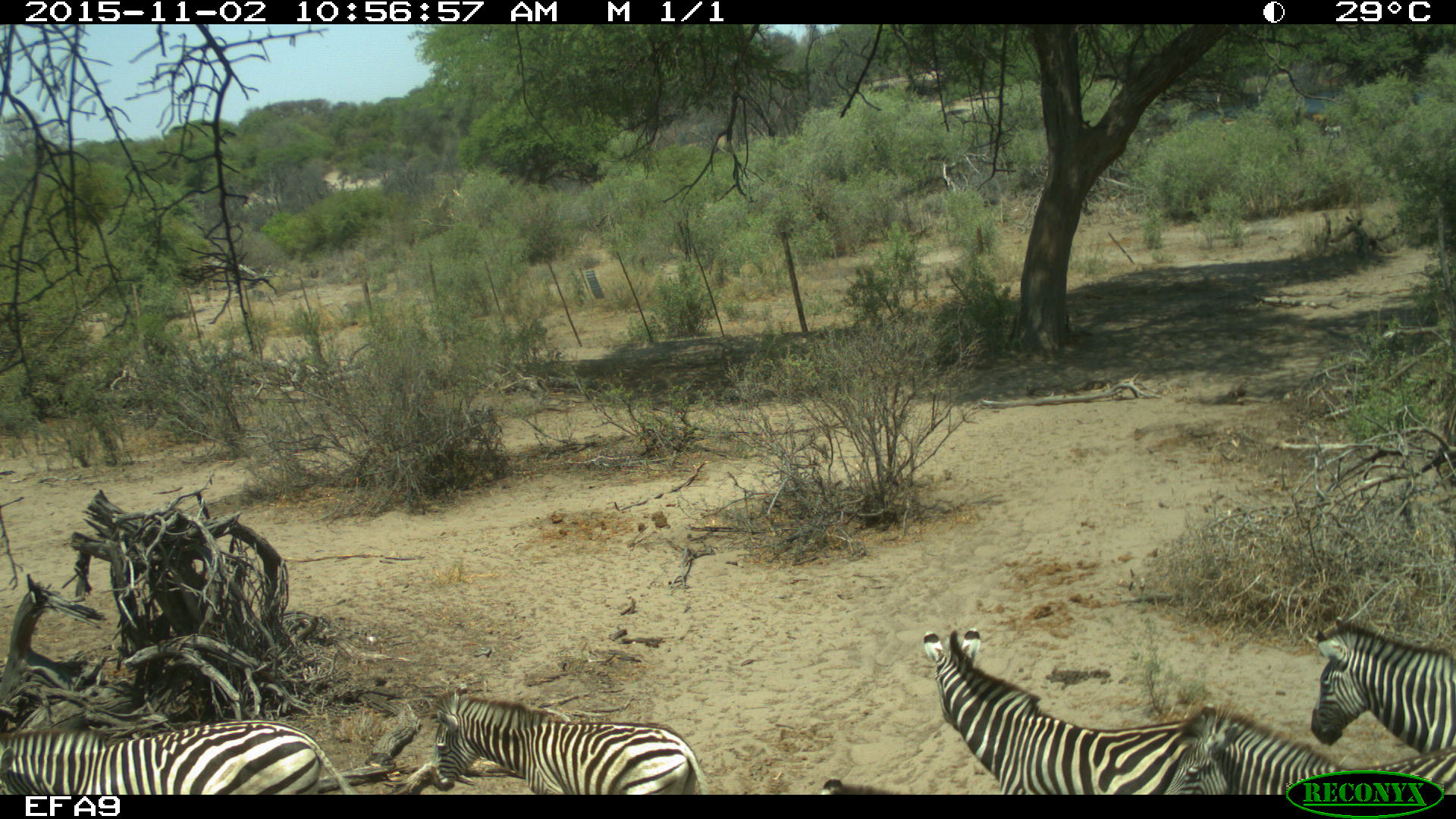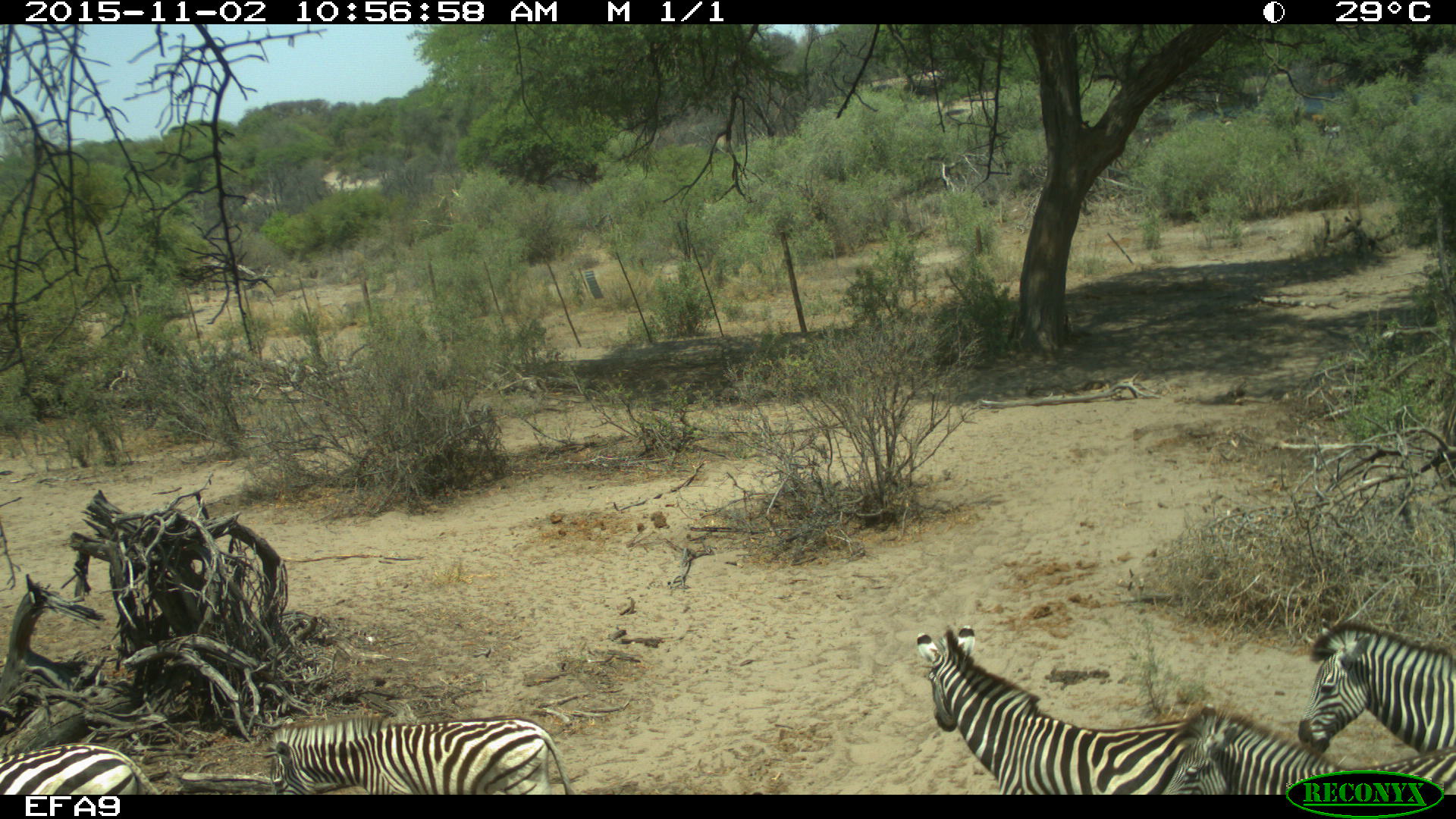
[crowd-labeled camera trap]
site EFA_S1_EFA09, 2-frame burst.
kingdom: Animalia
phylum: Chordata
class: Mammalia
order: Perissodactyla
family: Equidae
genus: Equus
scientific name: Equus quagga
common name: plains zebra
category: zebraplains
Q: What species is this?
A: Zebraplains (plains zebra) (Equus quagga).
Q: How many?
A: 5.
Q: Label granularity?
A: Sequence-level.